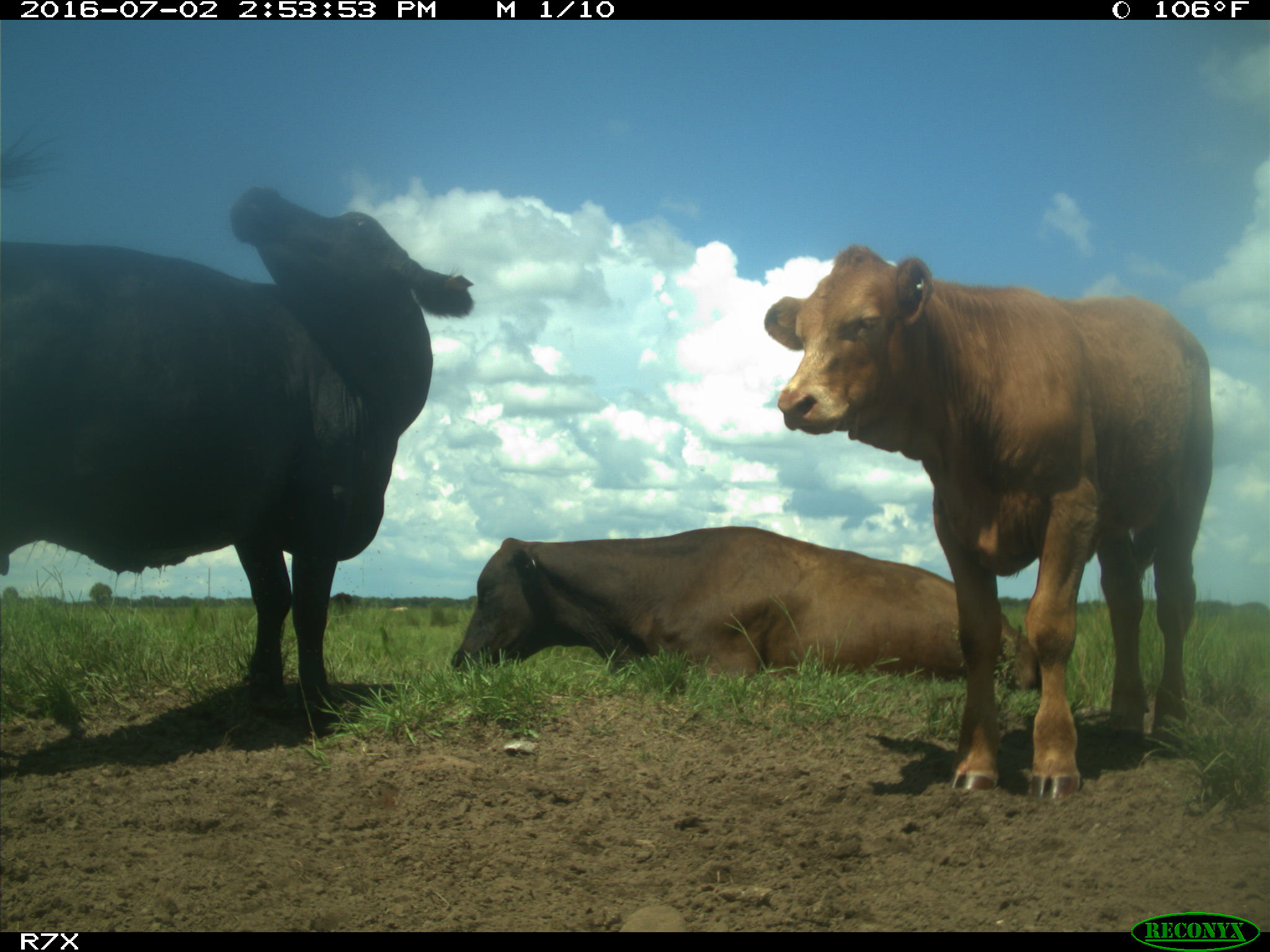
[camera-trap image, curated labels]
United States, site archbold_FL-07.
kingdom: Animalia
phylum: Chordata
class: Mammalia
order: Artiodactyla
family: Bovidae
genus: Bos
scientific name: Bos taurus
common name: domestic cow